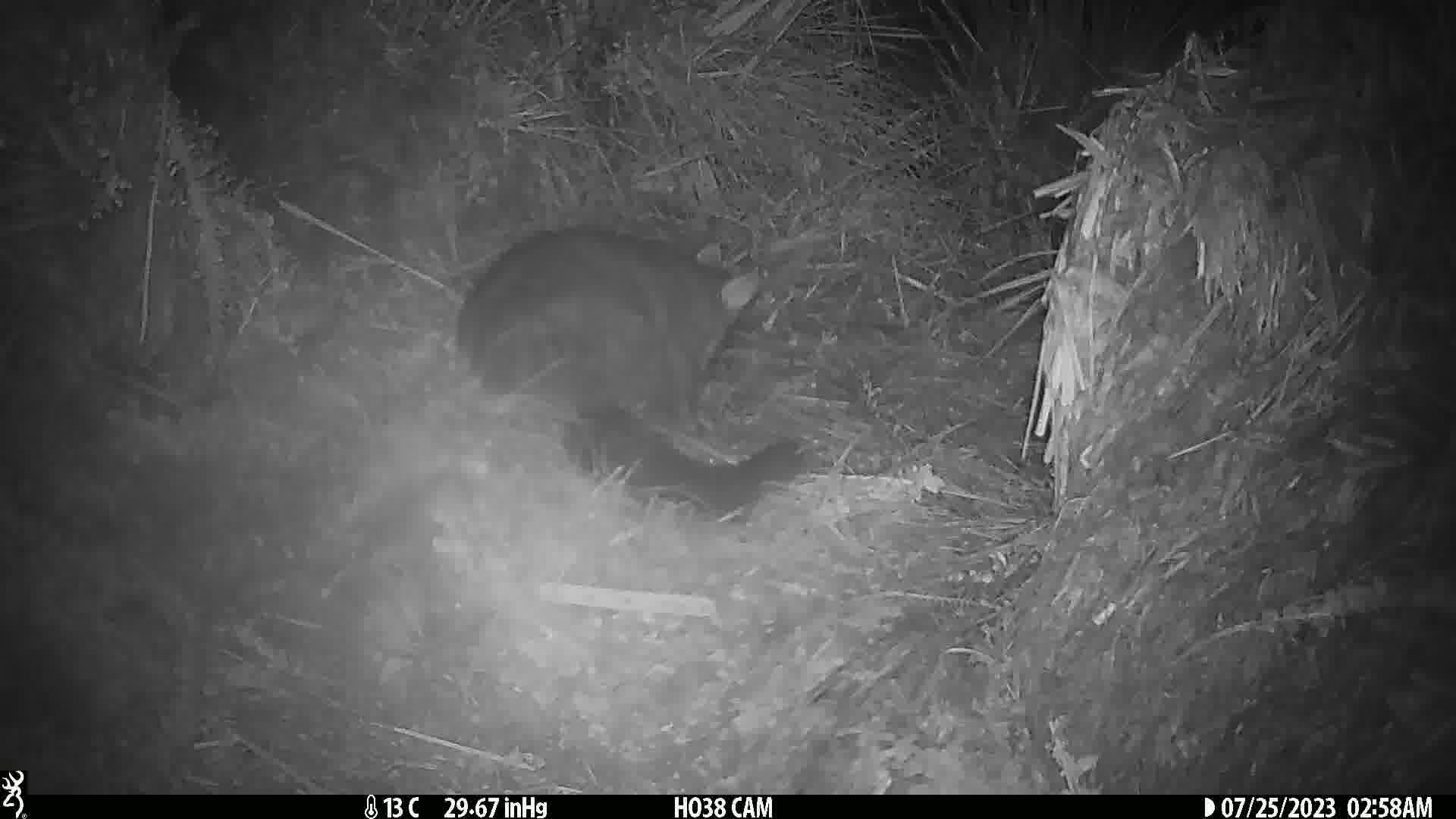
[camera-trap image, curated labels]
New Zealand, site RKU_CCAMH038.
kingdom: Animalia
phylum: Chordata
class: Mammalia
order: Diprotodontia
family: Phalangeridae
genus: Trichosurus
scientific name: Trichosurus vulpecula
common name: common brushtail possum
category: possum